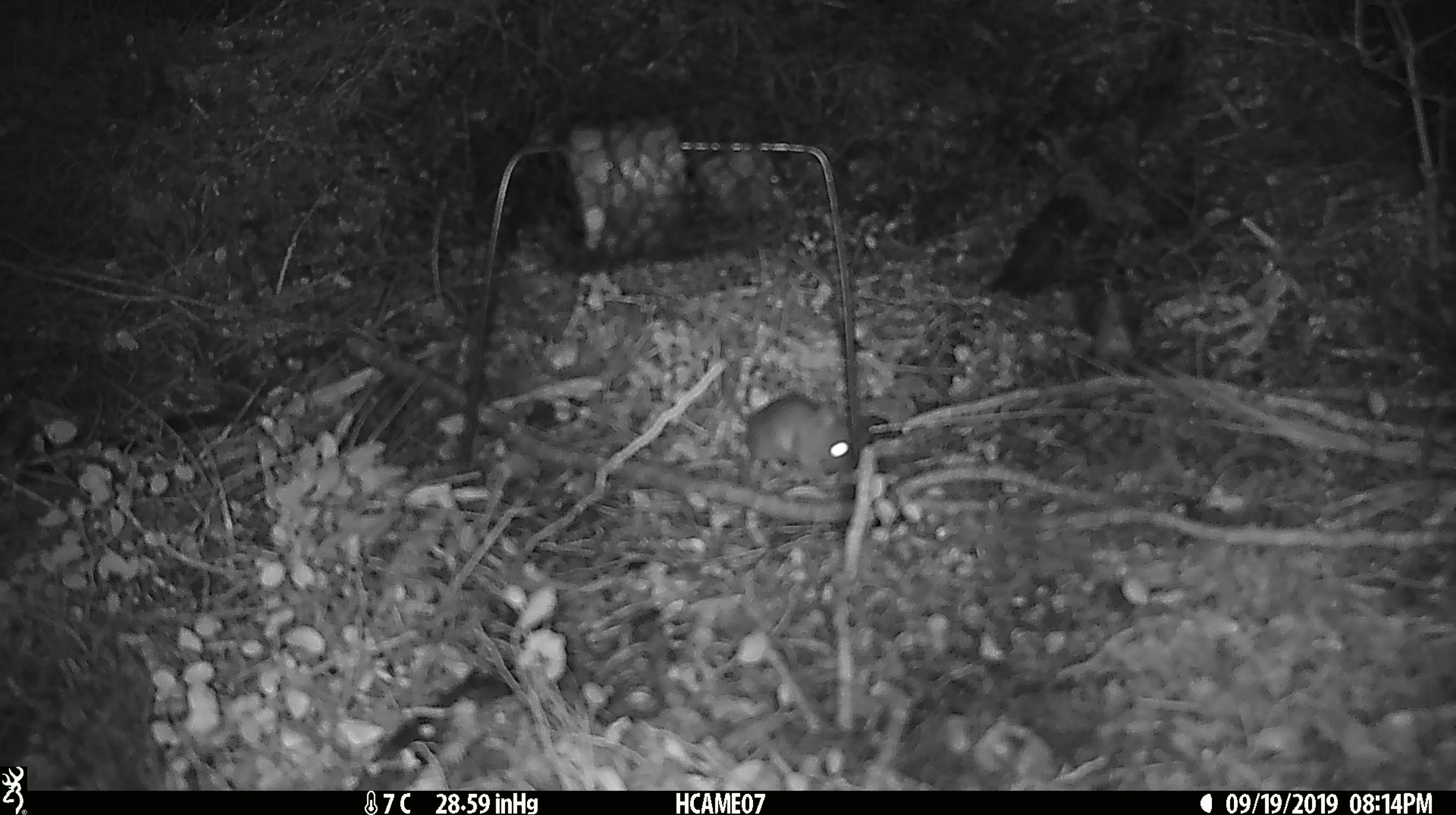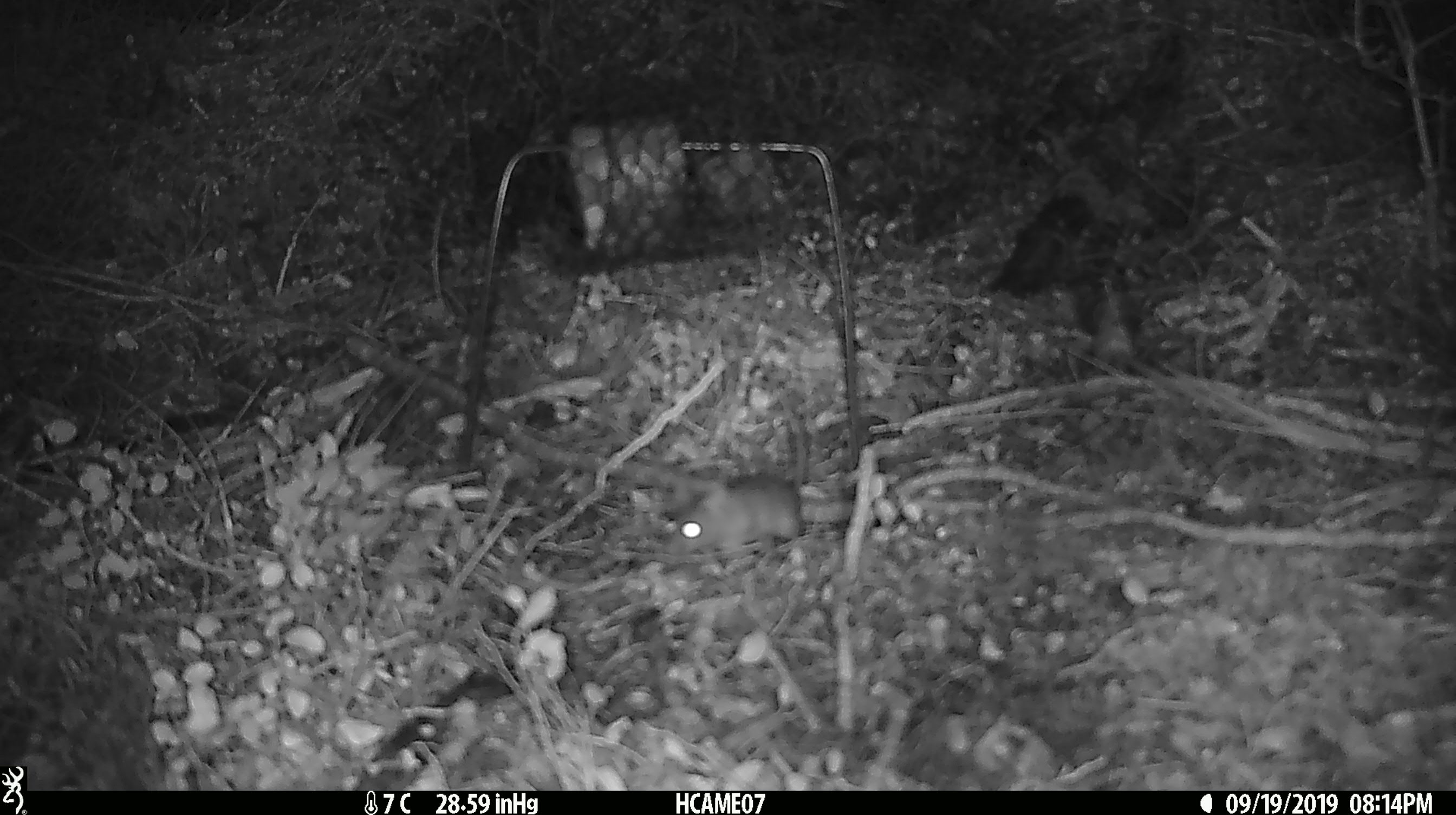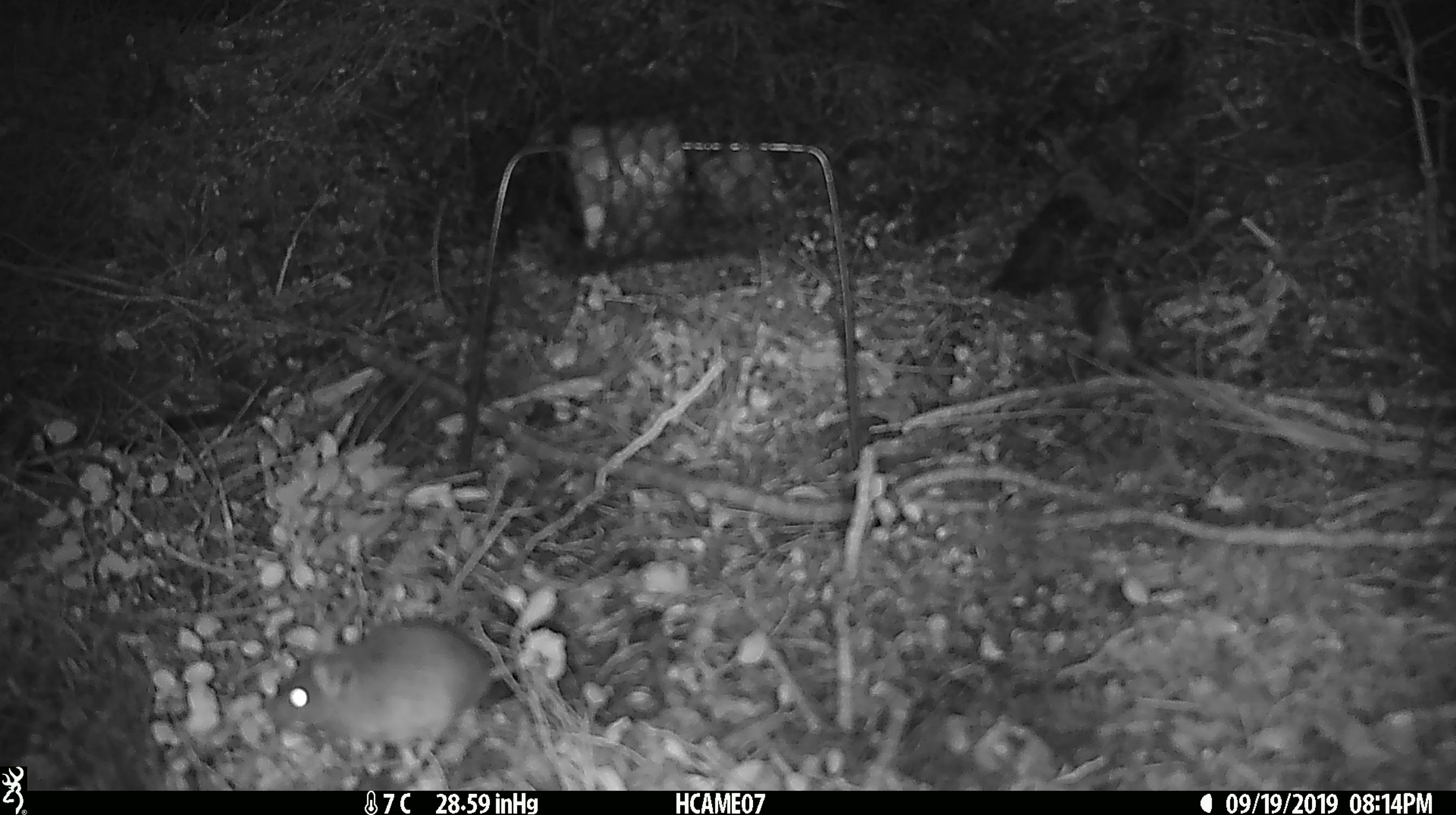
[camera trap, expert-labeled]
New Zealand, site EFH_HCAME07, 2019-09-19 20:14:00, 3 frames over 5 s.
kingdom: Animalia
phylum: Chordata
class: Mammalia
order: Rodentia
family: Muridae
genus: Mus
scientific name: Mus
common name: mouse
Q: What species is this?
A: Mouse (Mus).